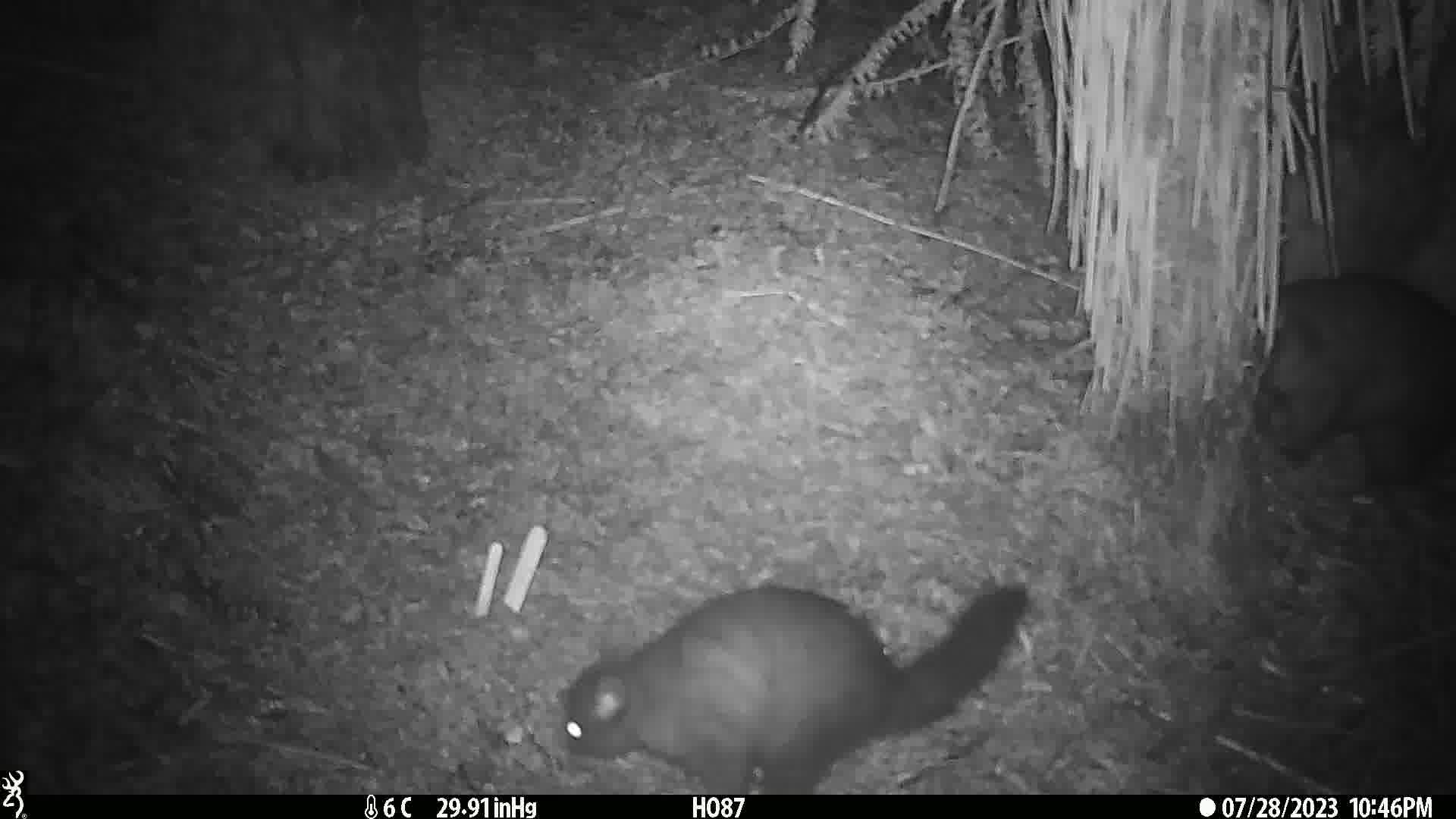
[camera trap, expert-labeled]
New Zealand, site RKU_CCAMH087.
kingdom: Animalia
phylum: Chordata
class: Mammalia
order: Diprotodontia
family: Phalangeridae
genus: Trichosurus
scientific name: Trichosurus vulpecula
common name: common brushtail possum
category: possum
Possum (common brushtail possum) (Trichosurus vulpecula).